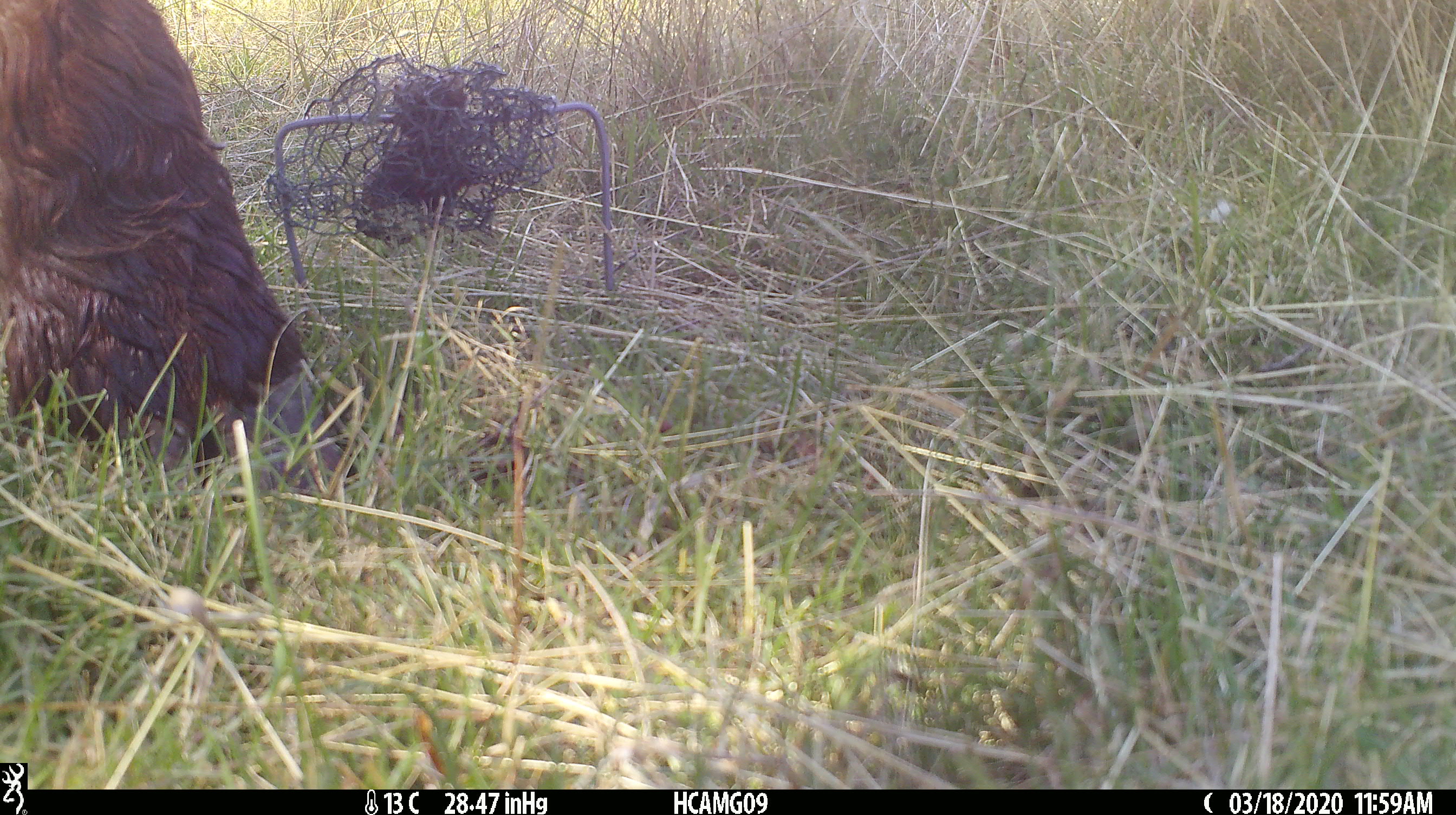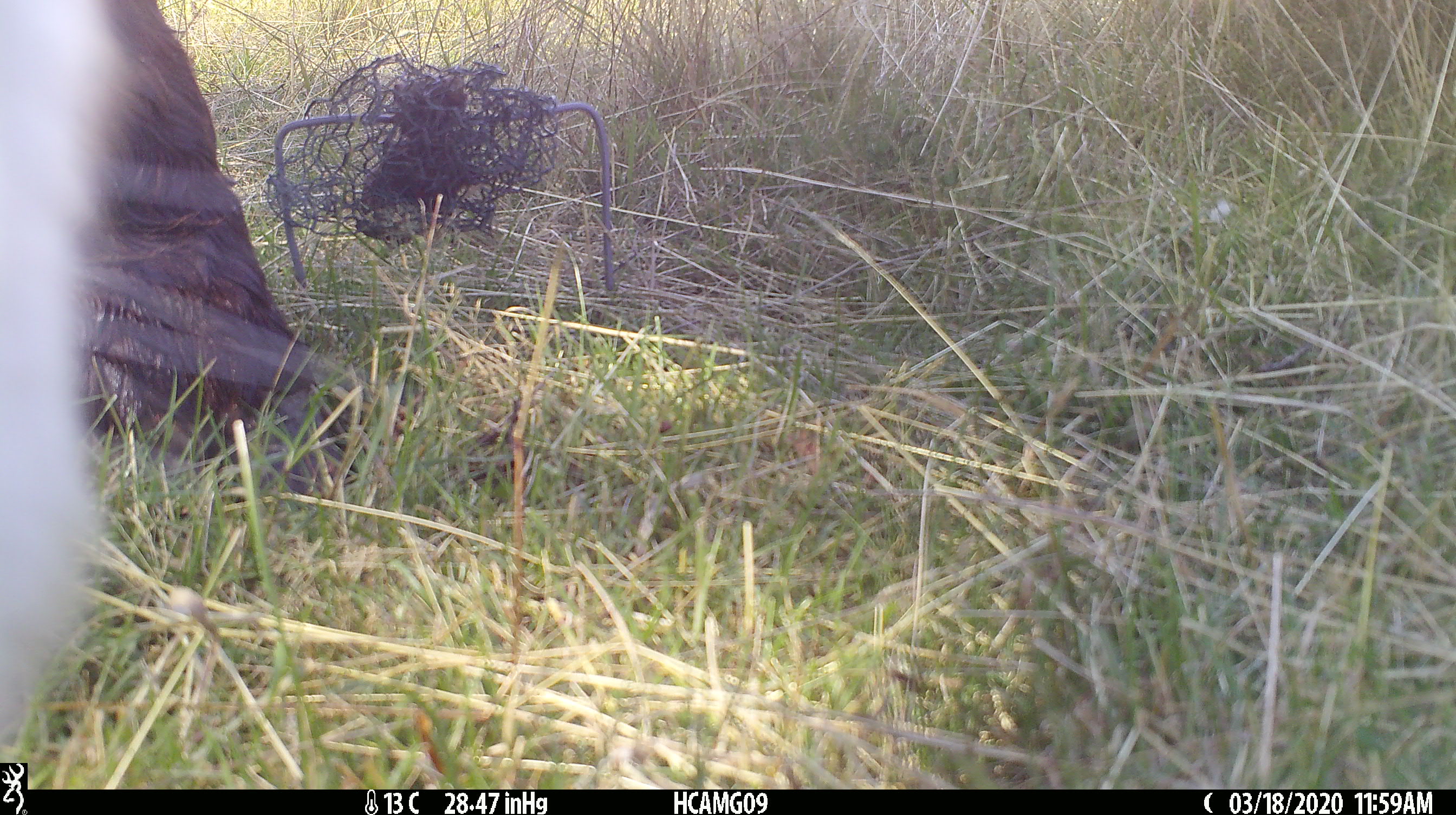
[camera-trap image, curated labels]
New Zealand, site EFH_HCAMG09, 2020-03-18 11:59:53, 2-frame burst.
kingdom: Animalia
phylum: Chordata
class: Mammalia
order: Artiodactyla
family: Bovidae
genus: Bos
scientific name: Bos taurus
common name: domestic cow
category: cow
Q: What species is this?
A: Cow (domestic cow) (Bos taurus).